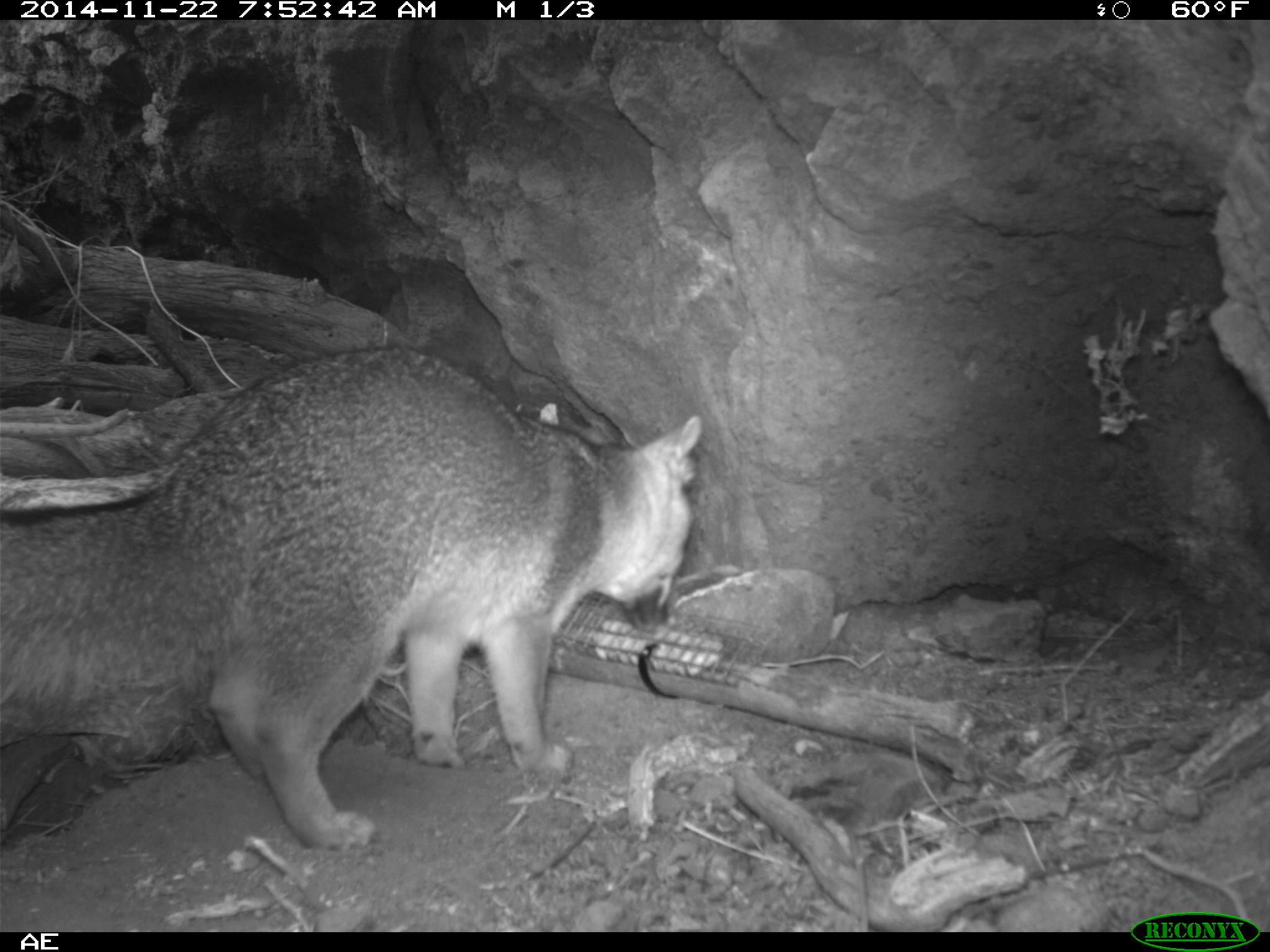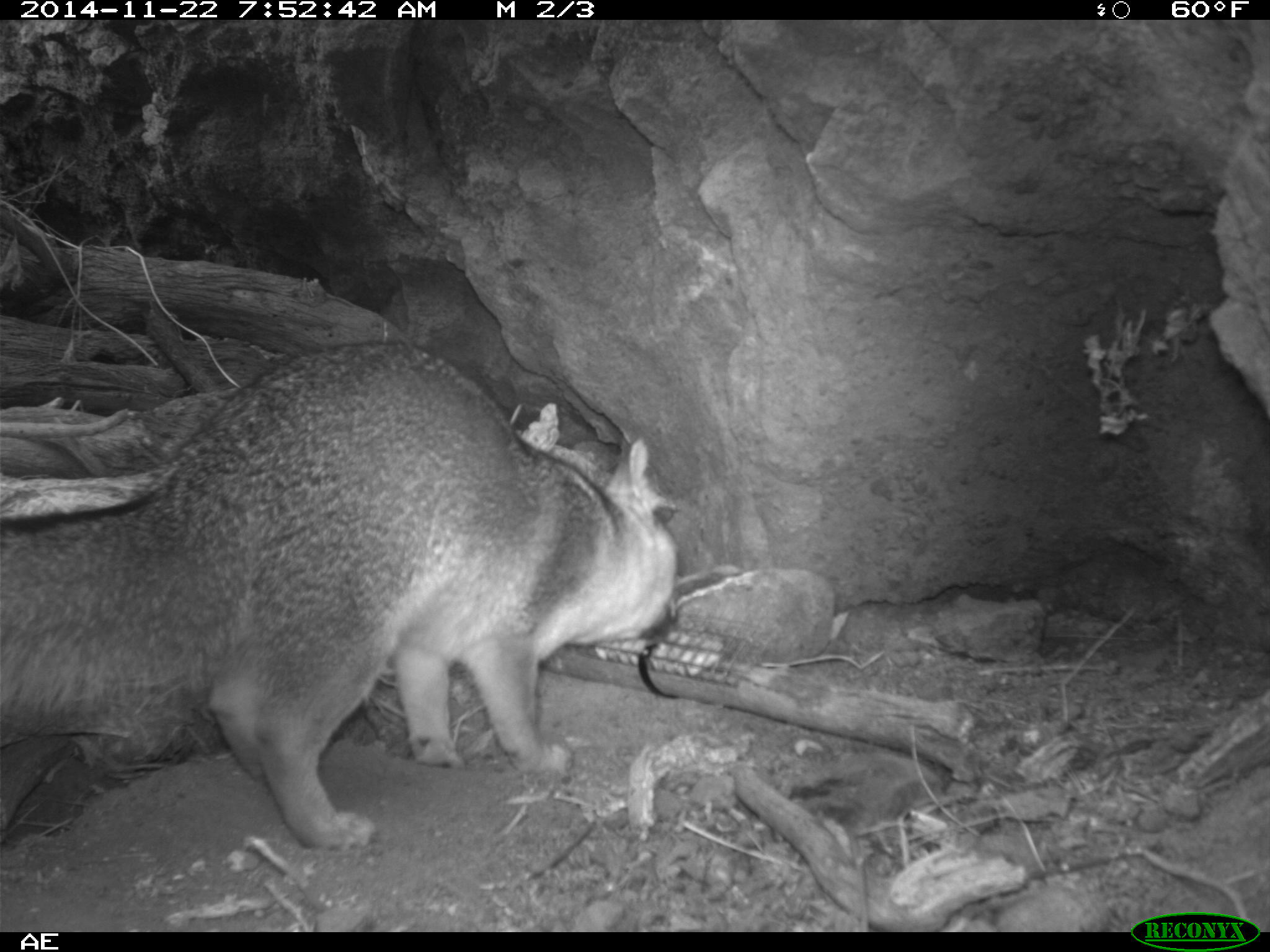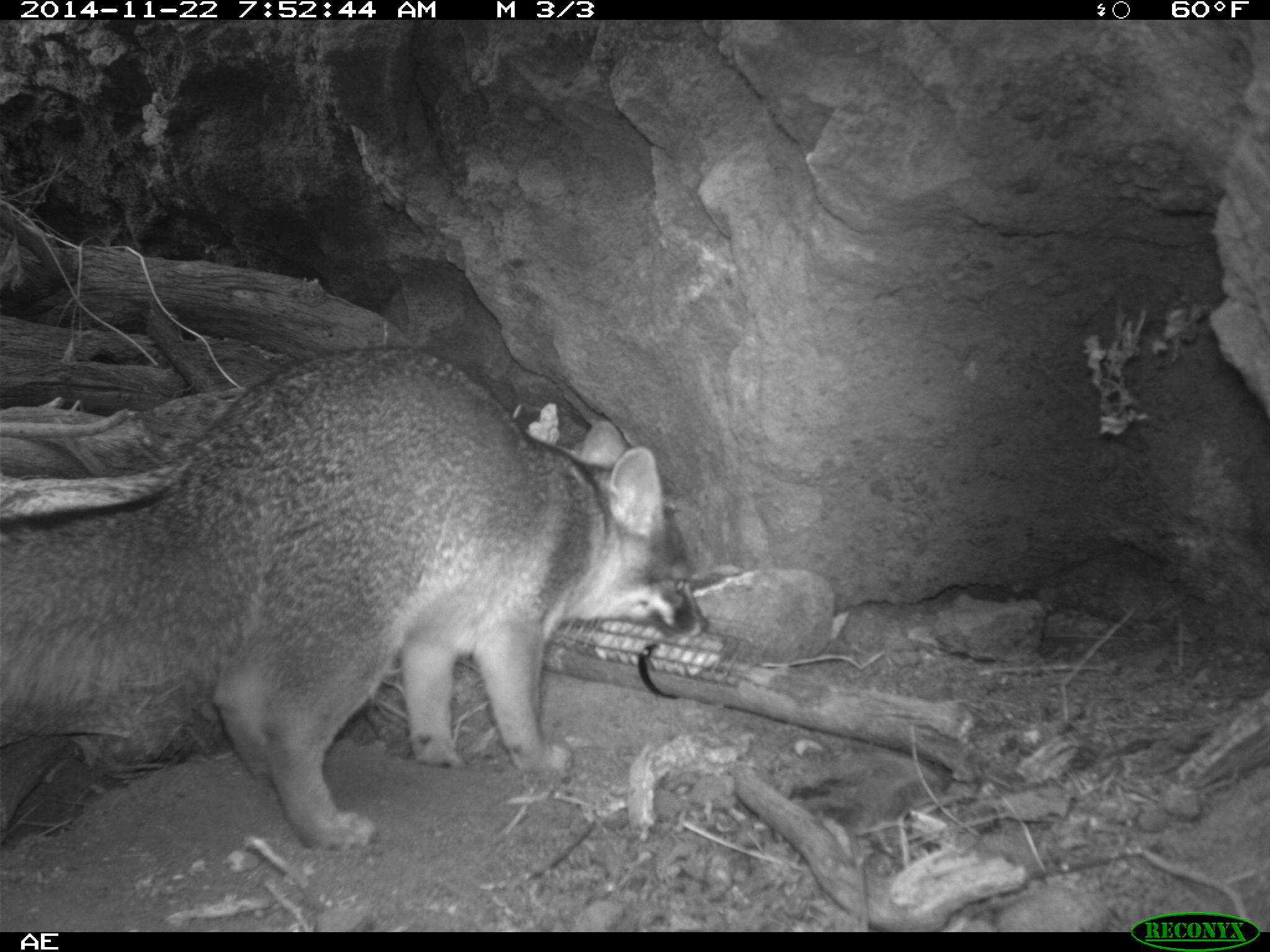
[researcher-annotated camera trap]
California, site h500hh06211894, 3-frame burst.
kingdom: Animalia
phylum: Chordata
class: Mammalia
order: Carnivora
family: Canidae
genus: Urocyon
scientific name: Urocyon littoralis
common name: island fox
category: fox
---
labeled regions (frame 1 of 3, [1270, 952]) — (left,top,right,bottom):
fox: (0,347,701,850)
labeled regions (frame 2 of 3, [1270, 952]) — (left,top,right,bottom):
fox: (0,344,678,850)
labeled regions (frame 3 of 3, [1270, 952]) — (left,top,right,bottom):
fox: (0,347,708,850)